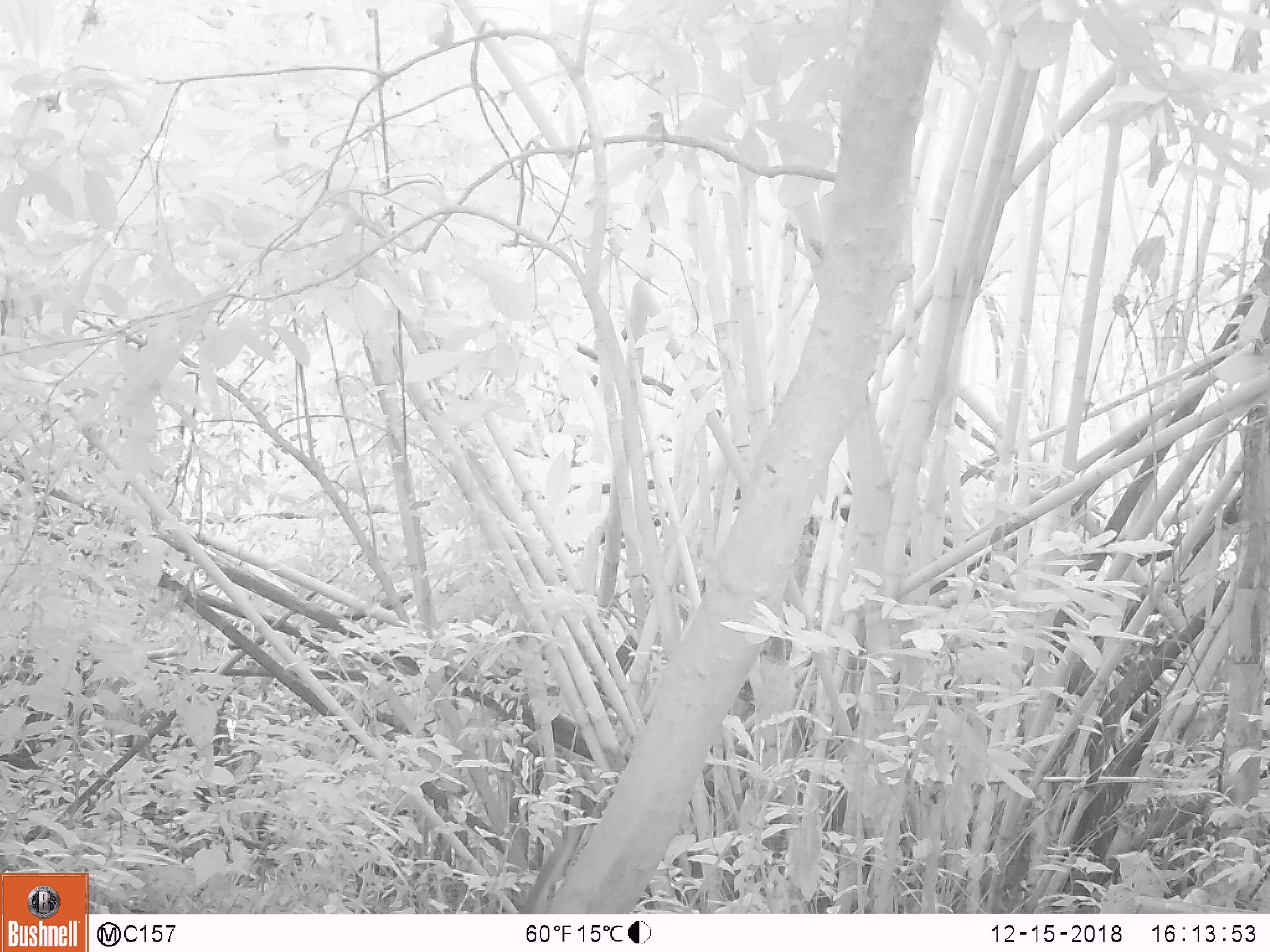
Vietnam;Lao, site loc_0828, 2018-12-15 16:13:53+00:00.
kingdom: Animalia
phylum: Chordata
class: Mammalia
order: Rodentia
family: Sciuridae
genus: Sciurus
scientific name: Sciurus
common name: squirrel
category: unidentified squirrel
Unidentified squirrel (squirrel) (Sciurus). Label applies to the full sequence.